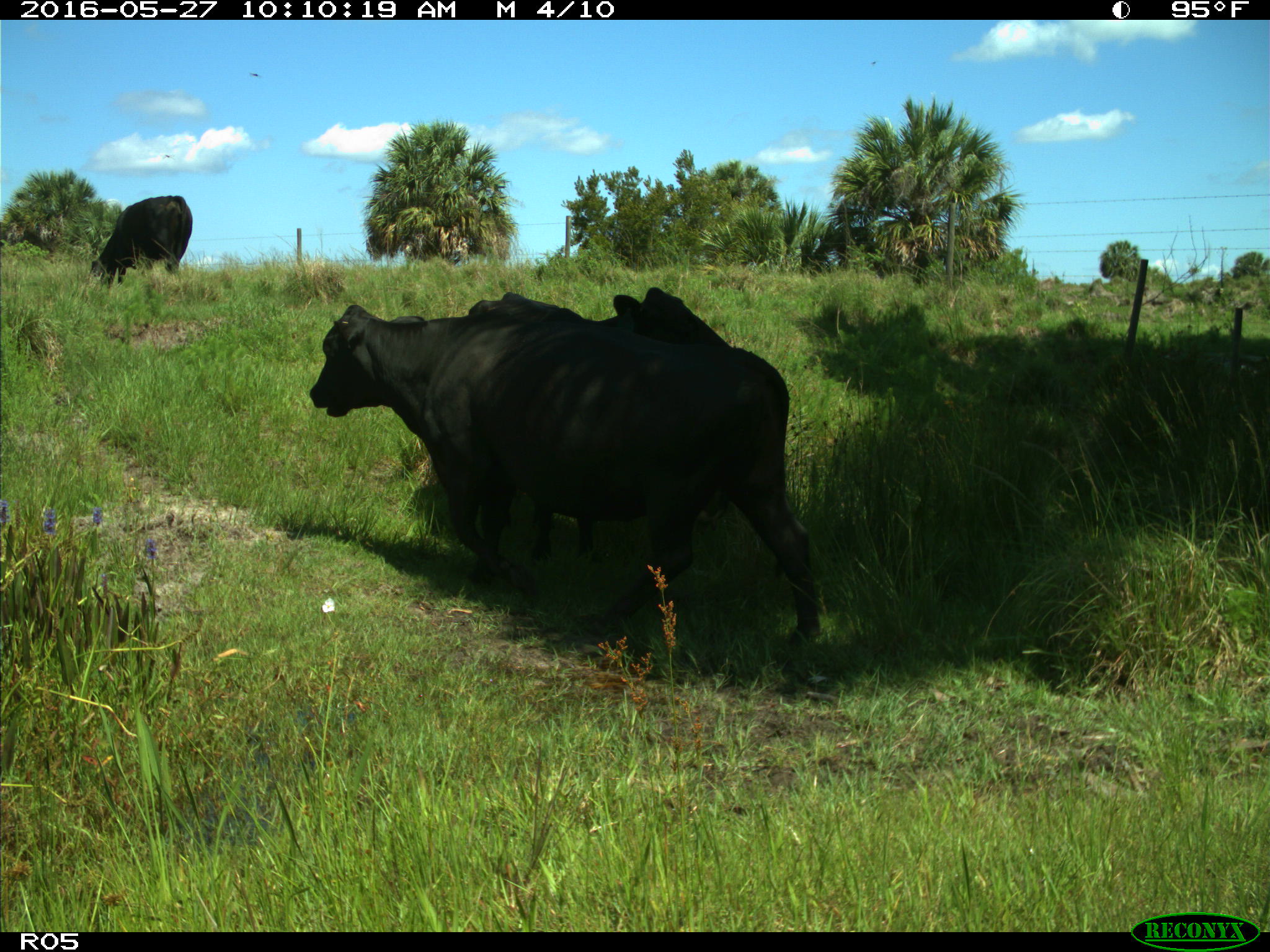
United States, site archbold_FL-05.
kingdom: Animalia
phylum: Chordata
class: Mammalia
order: Artiodactyla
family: Bovidae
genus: Bos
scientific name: Bos taurus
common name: domestic cow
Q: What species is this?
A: Bos taurus (domestic cow).